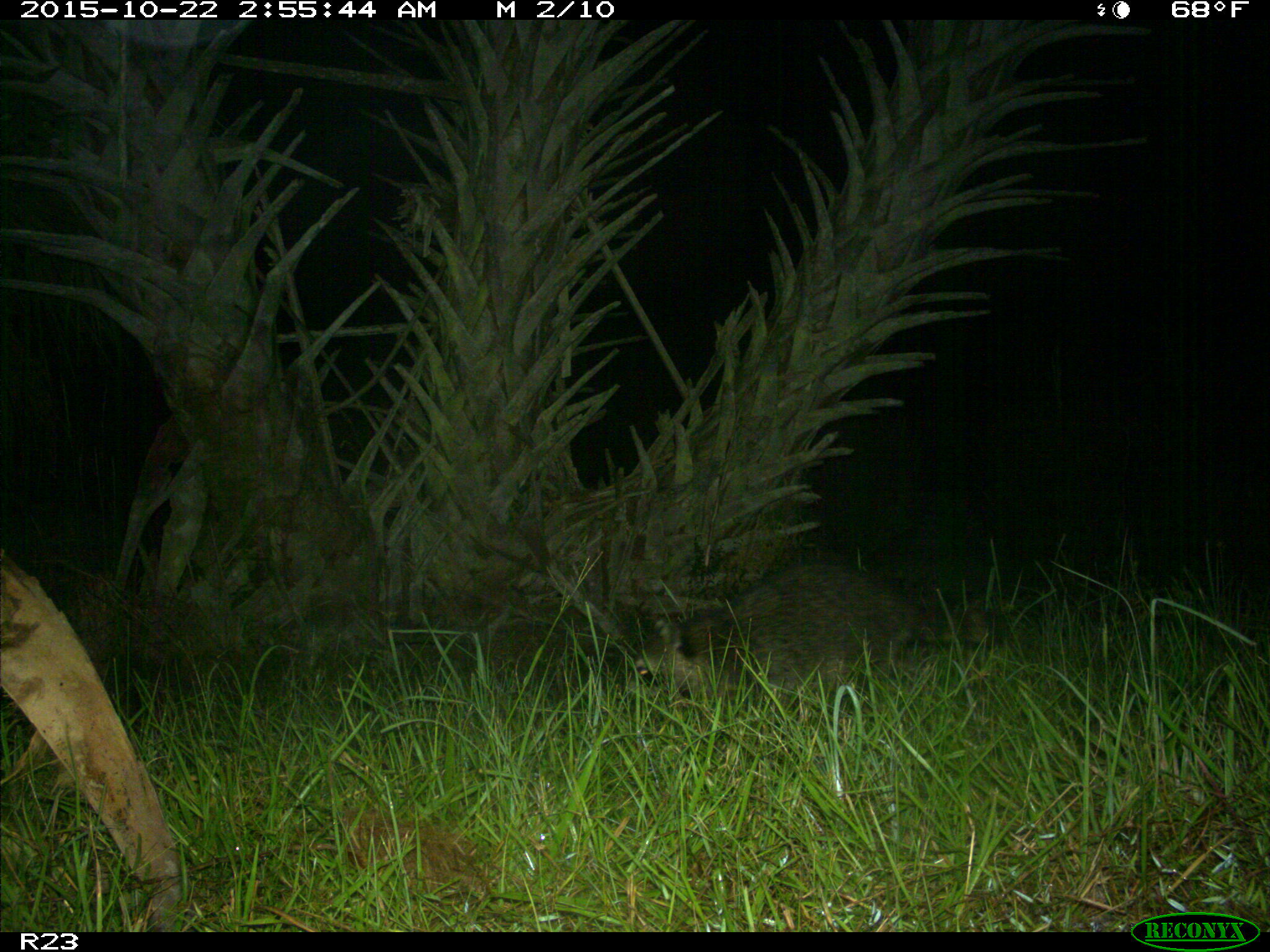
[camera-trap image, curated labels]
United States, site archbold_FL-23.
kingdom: Animalia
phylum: Chordata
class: Mammalia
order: Carnivora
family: Procyonidae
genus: Procyon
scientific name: Procyon lotor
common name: common raccoon